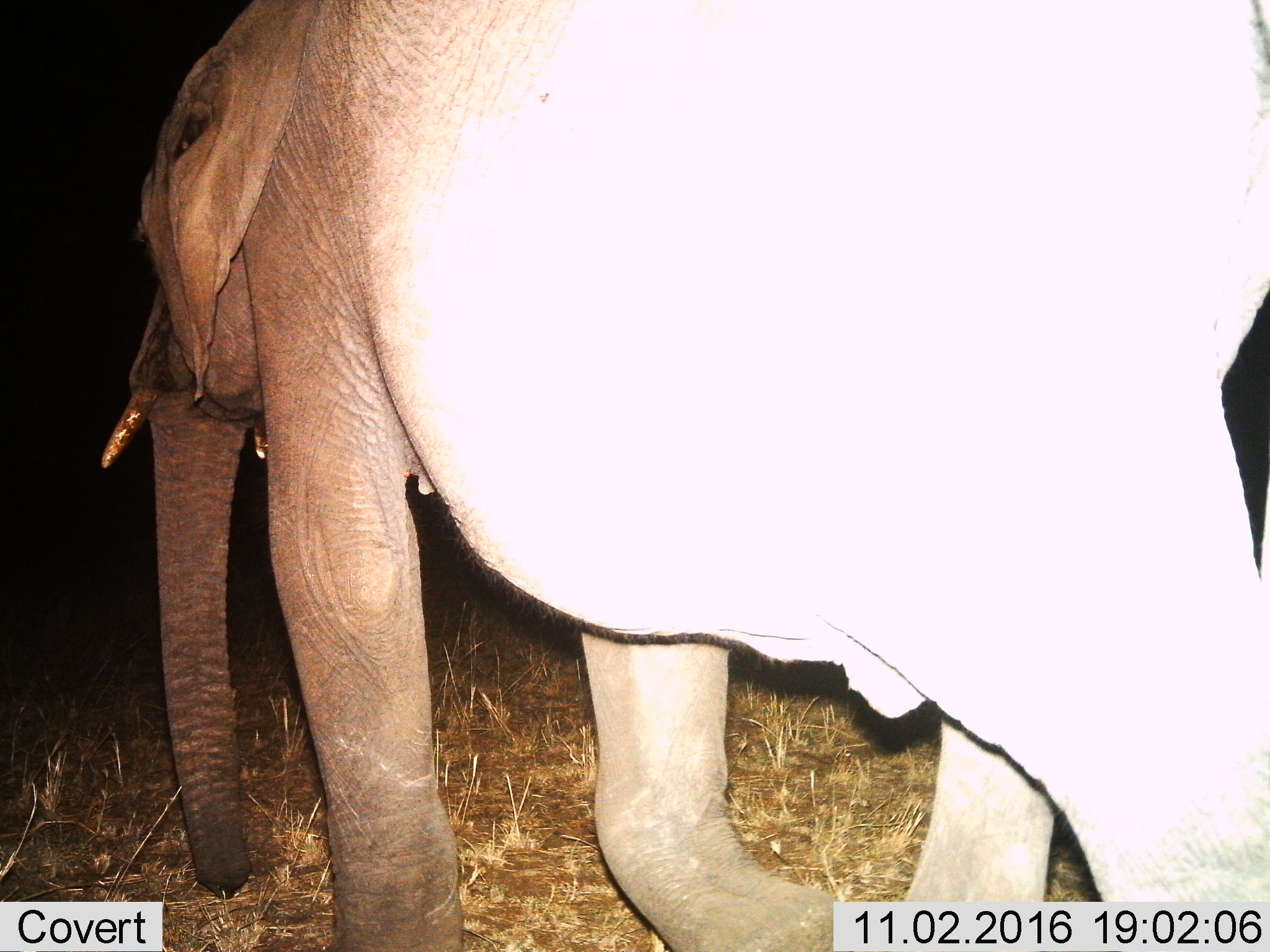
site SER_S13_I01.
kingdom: Animalia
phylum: Chordata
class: Mammalia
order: Proboscidea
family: Elephantidae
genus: Loxodonta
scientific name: Loxodonta africana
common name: african bush elephant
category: elephant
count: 1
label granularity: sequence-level